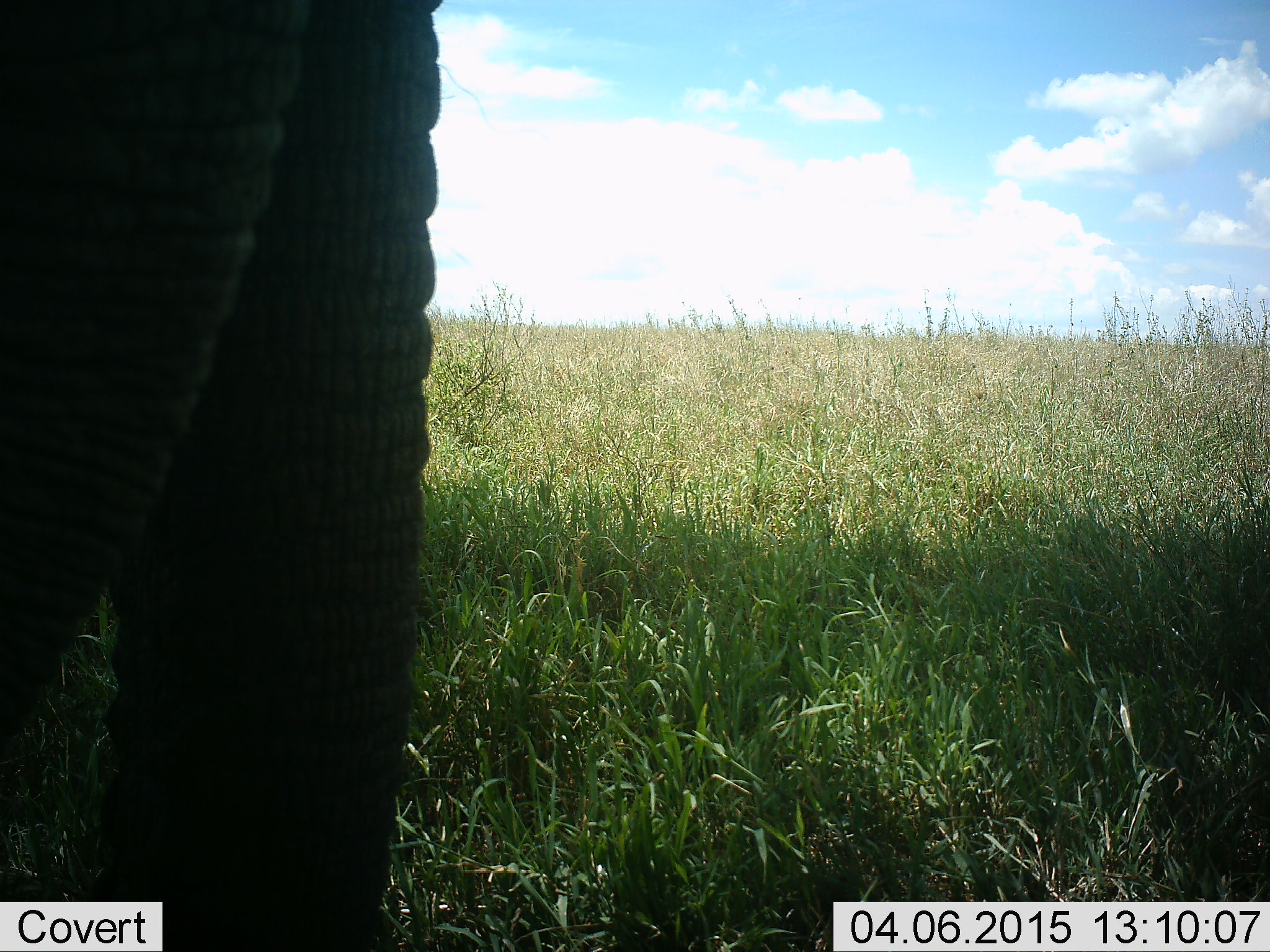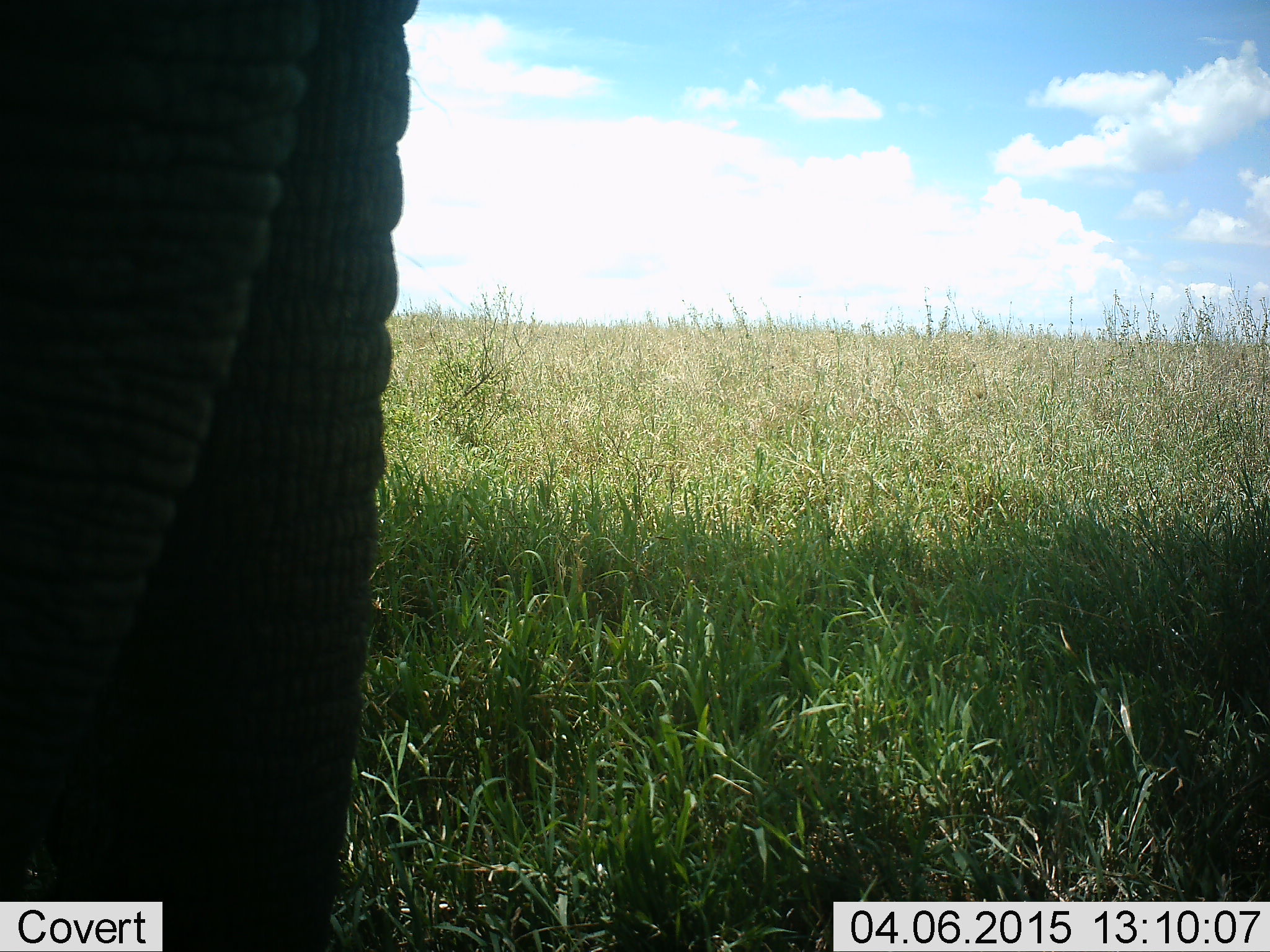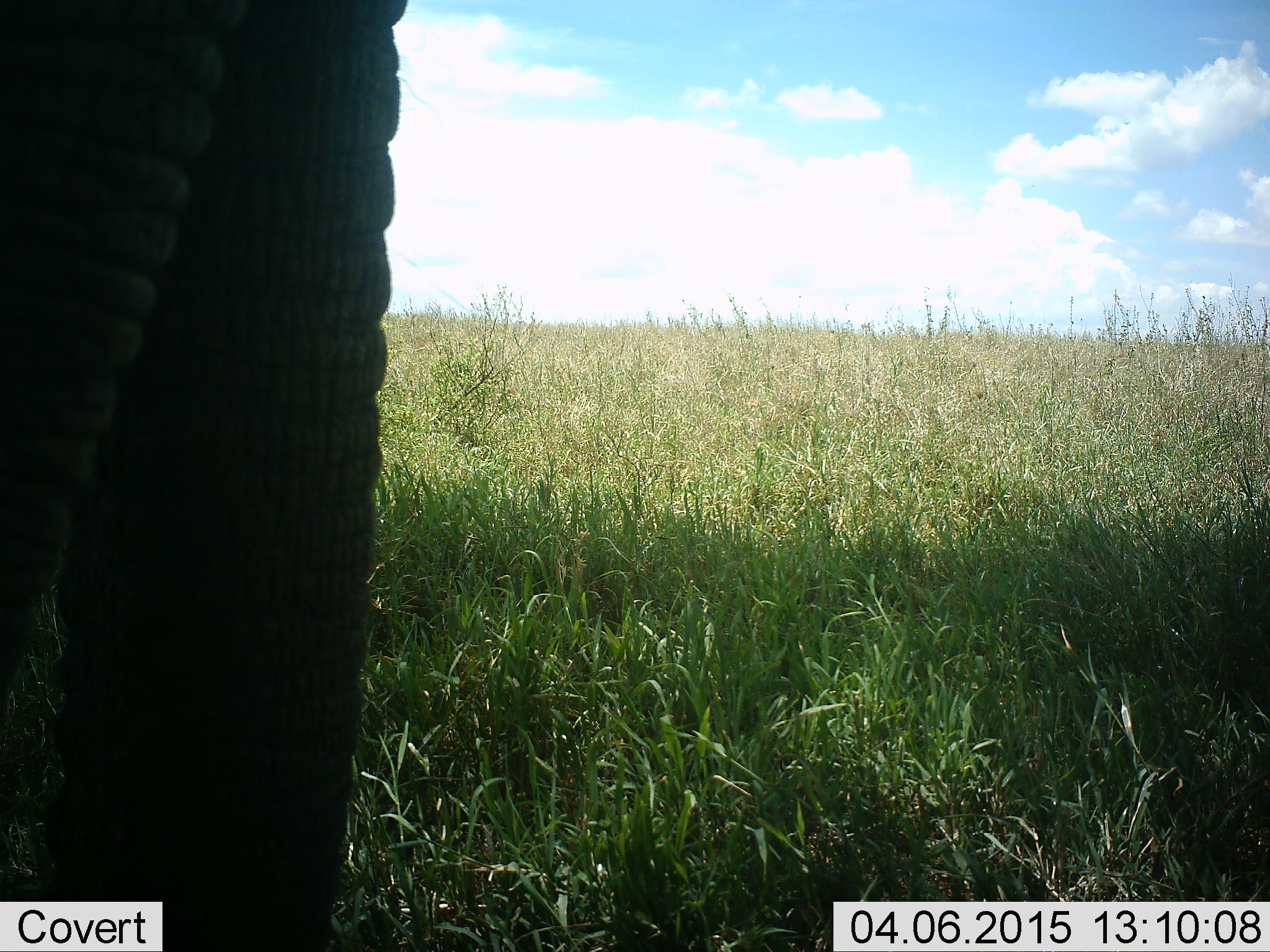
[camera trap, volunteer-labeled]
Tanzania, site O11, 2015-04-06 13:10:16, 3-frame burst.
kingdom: Animalia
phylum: Chordata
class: Mammalia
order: Proboscidea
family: Elephantidae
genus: Loxodonta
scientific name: Loxodonta africana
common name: african bush elephant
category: elephant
Elephant (african bush elephant) (Loxodonta africana), count 1. Behavior (volunteer vote fractions): standing 80%, resting 0%, moving 10%, interacting 0%. Young present (vote fraction): 0%. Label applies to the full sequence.